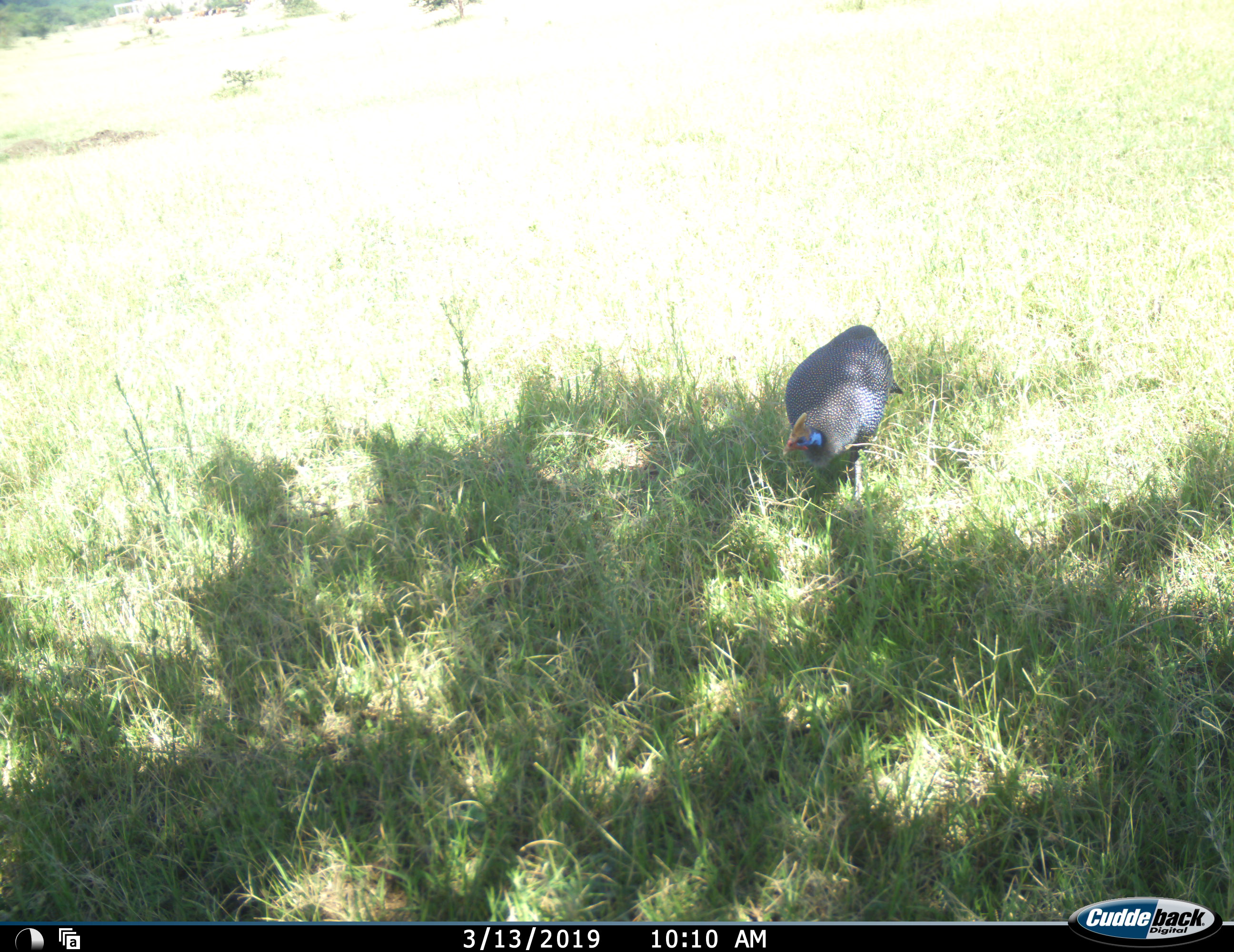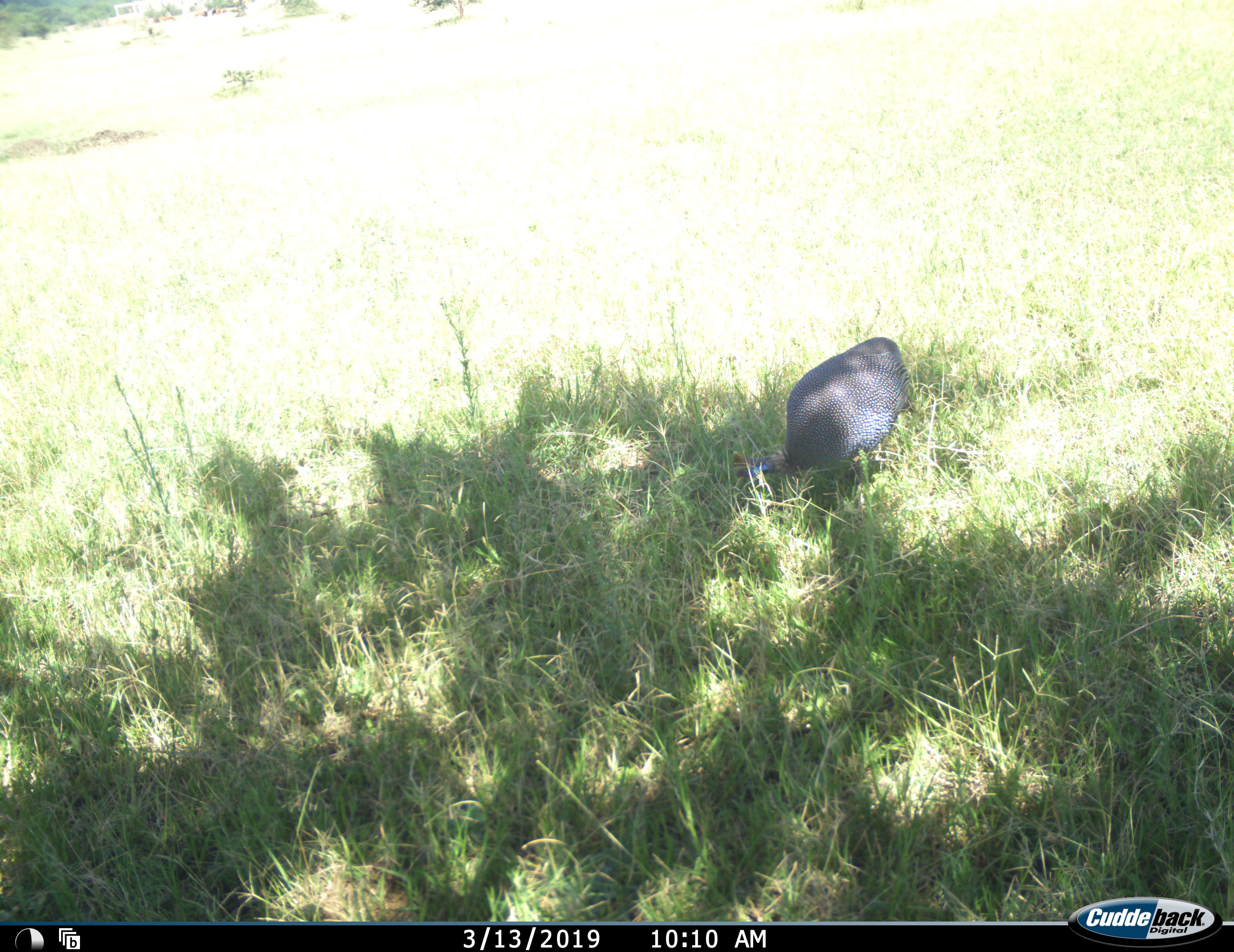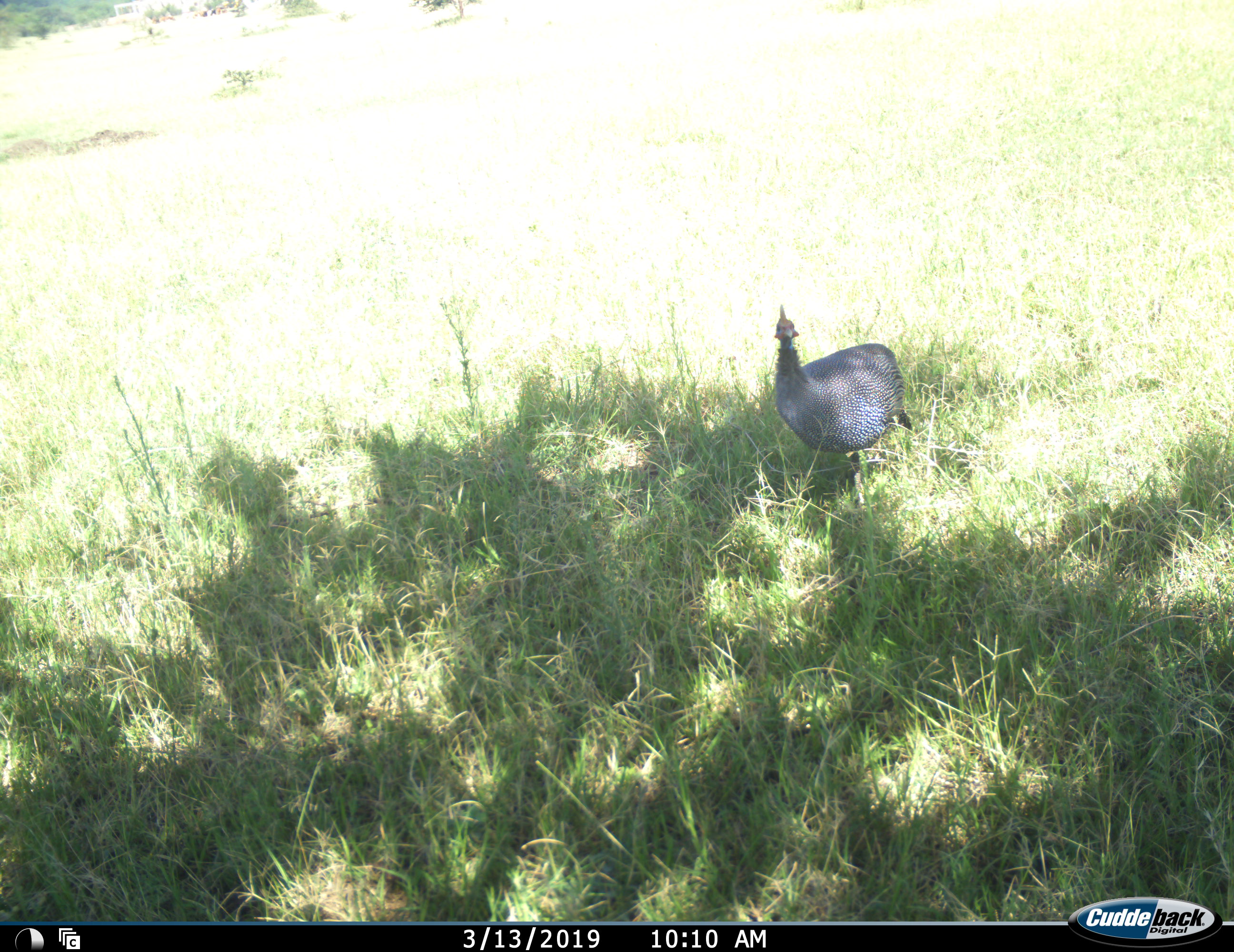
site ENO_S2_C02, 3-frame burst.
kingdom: Animalia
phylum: Chordata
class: Aves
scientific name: Aves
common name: bird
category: birdother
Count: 1.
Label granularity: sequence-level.